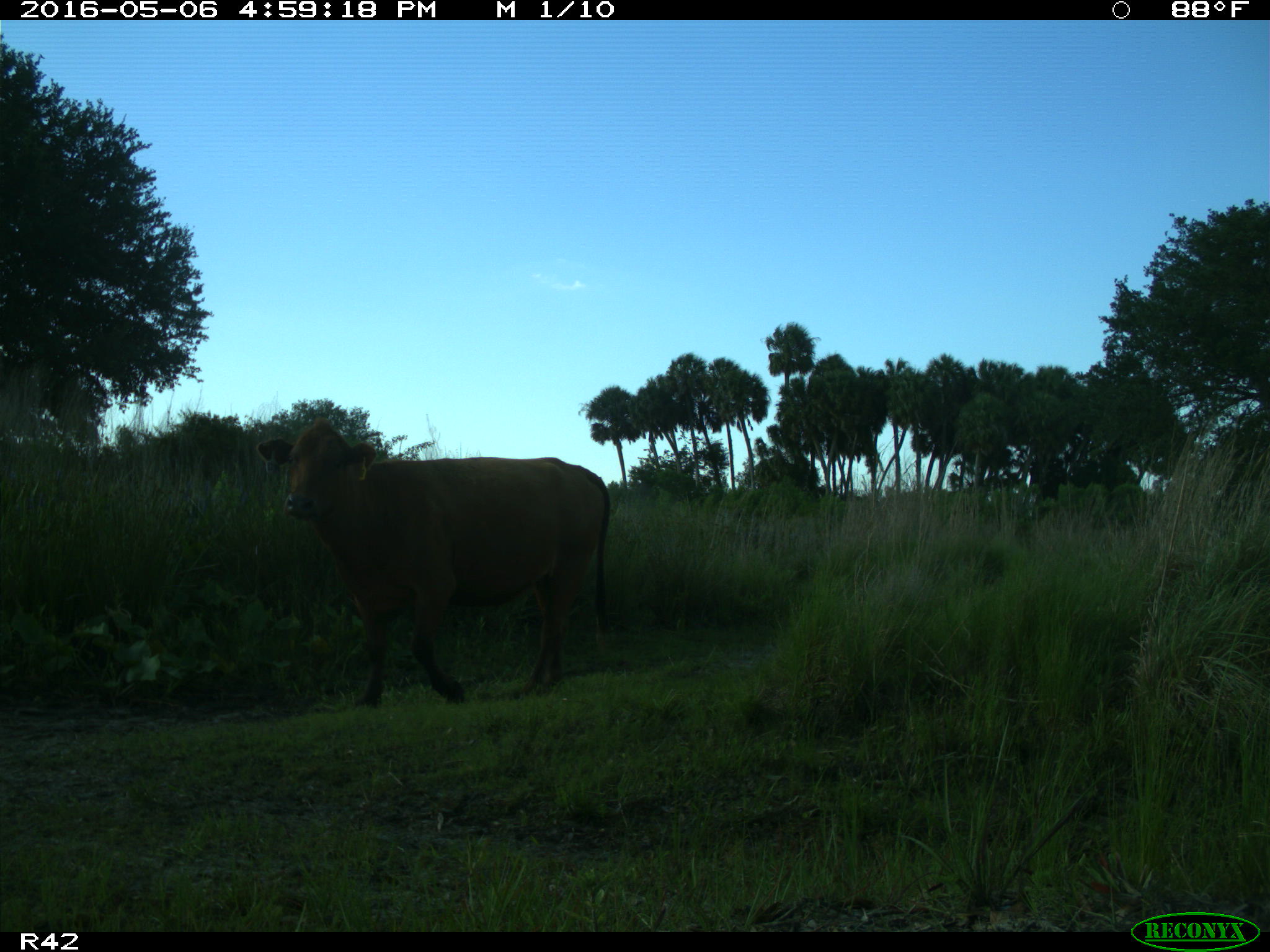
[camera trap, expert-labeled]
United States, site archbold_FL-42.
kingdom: Animalia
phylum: Chordata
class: Mammalia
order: Artiodactyla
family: Bovidae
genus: Bos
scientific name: Bos taurus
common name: domestic cow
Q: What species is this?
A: Bos taurus (domestic cow).